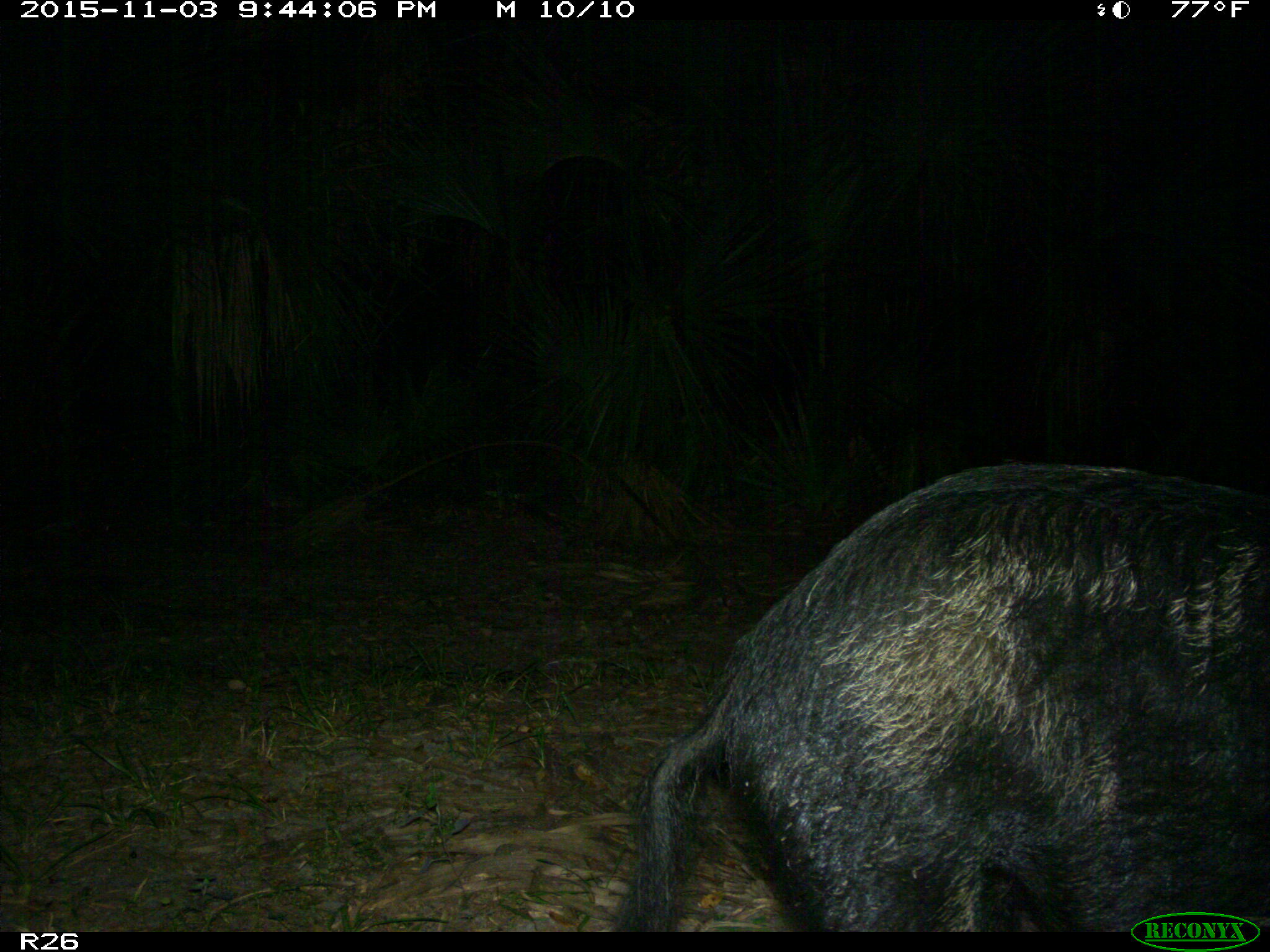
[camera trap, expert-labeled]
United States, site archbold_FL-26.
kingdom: Animalia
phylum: Chordata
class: Mammalia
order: Artiodactyla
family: Suidae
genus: Sus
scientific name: Sus scrofa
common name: wild boar